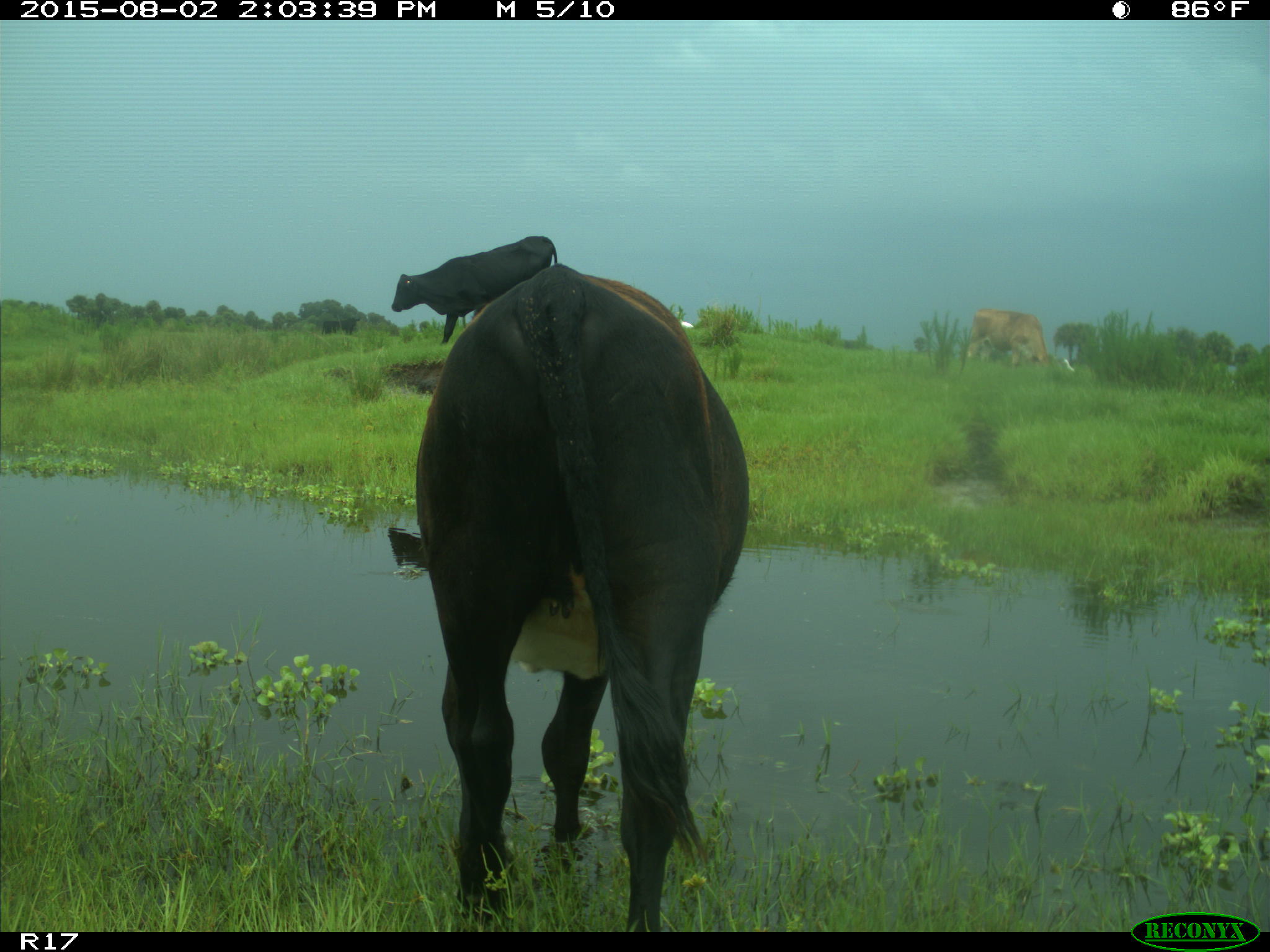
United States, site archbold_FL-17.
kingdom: Animalia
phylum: Chordata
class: Mammalia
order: Artiodactyla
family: Bovidae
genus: Bos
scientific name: Bos taurus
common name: domestic cow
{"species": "Bos taurus (domestic cow)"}